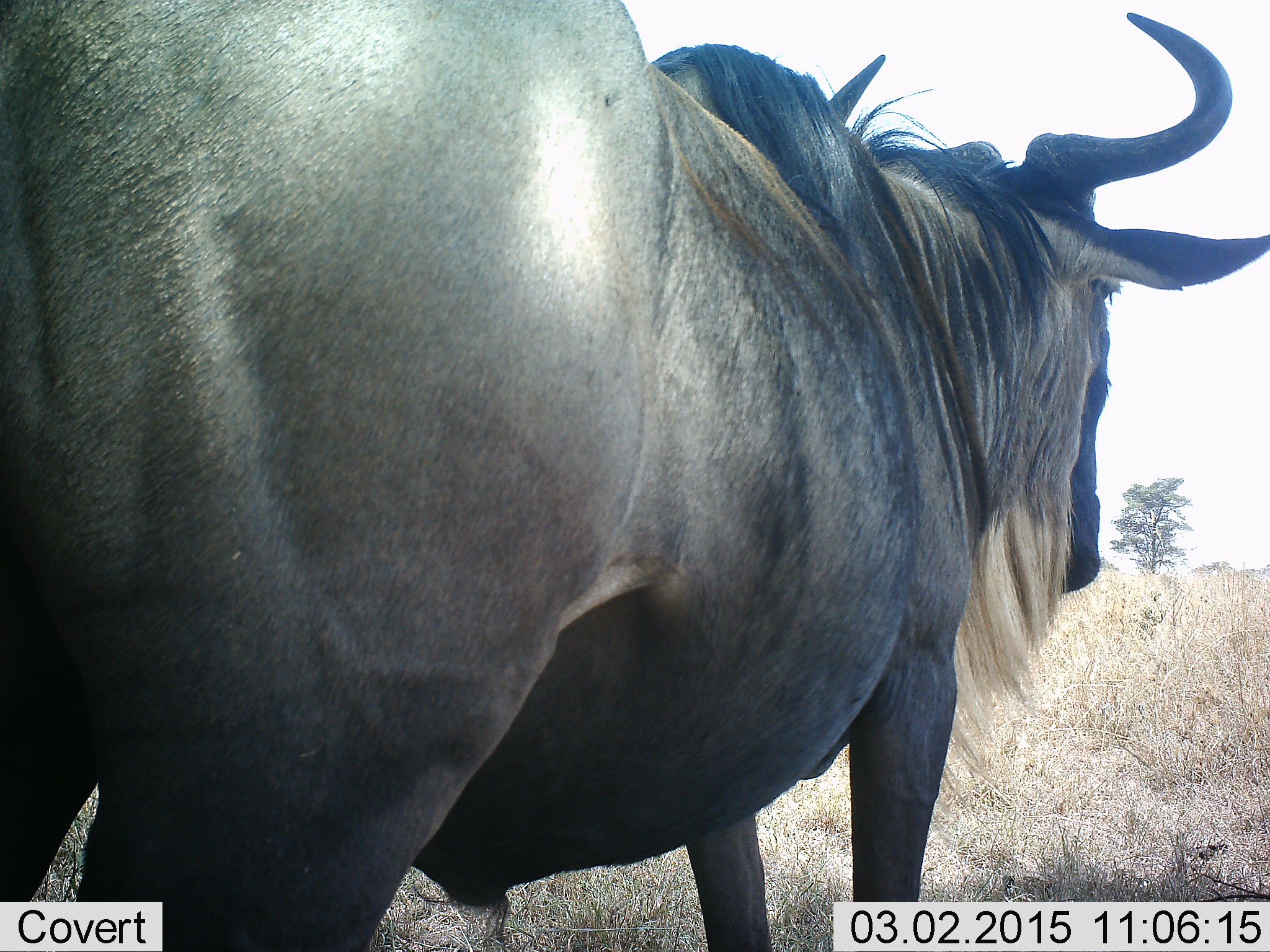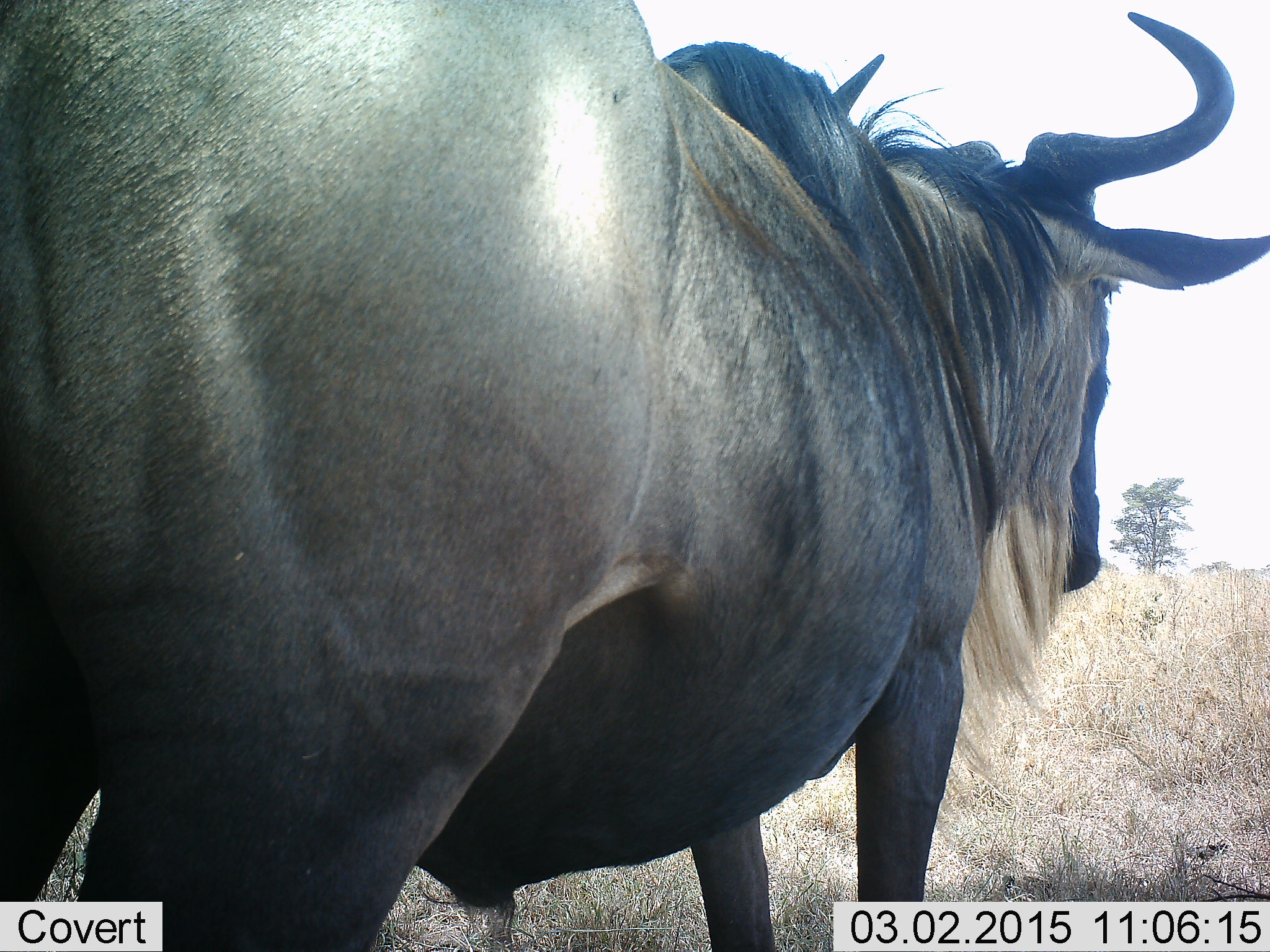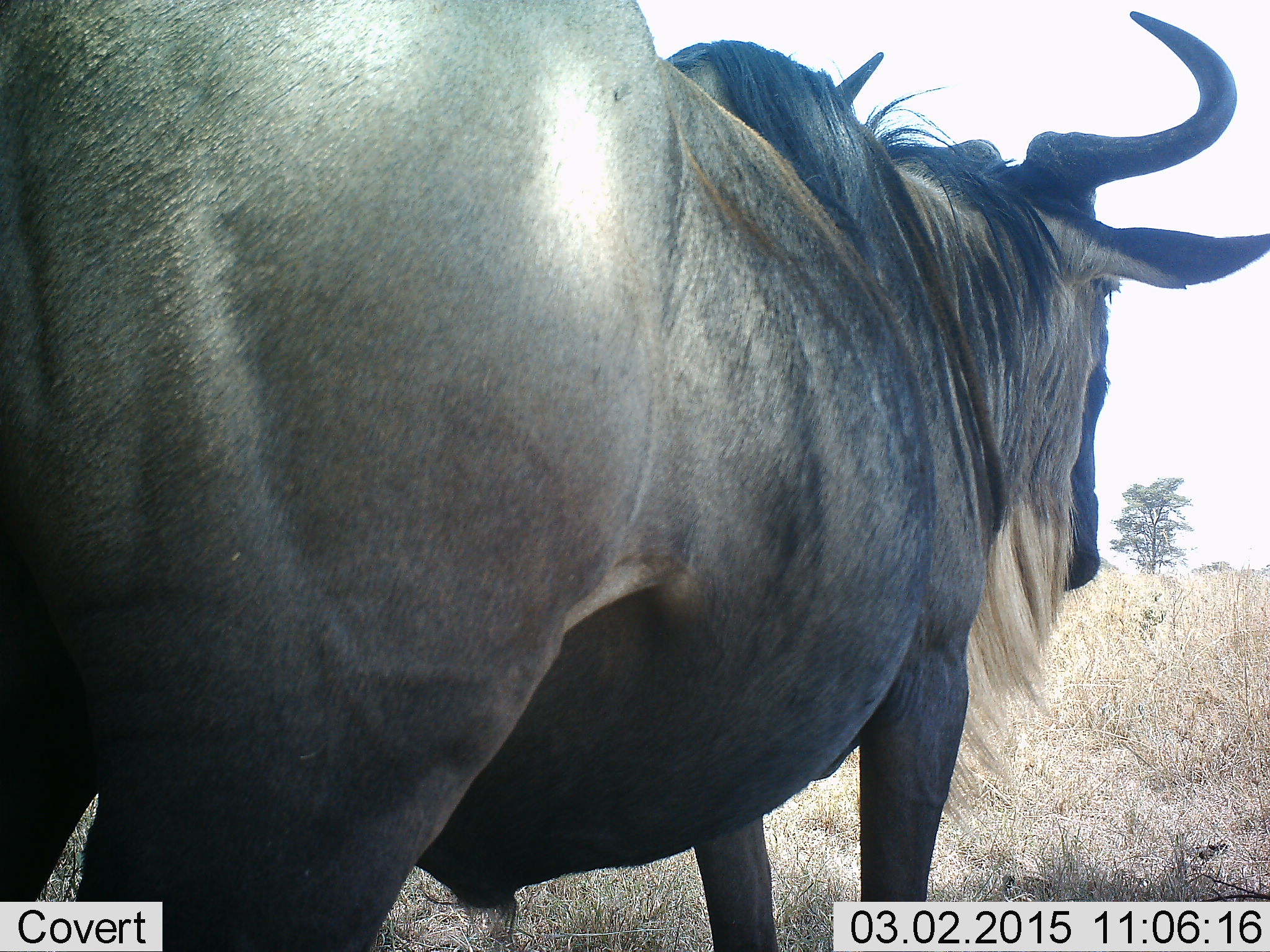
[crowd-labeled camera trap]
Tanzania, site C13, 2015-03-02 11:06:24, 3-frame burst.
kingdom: Animalia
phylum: Chordata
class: Mammalia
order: Artiodactyla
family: Bovidae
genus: Connochaetes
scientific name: Connochaetes taurinus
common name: blue wildebeest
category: wildebeest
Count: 1.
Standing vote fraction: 100%.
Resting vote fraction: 0%.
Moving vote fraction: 0%.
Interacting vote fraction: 0%.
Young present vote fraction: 0%.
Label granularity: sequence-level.